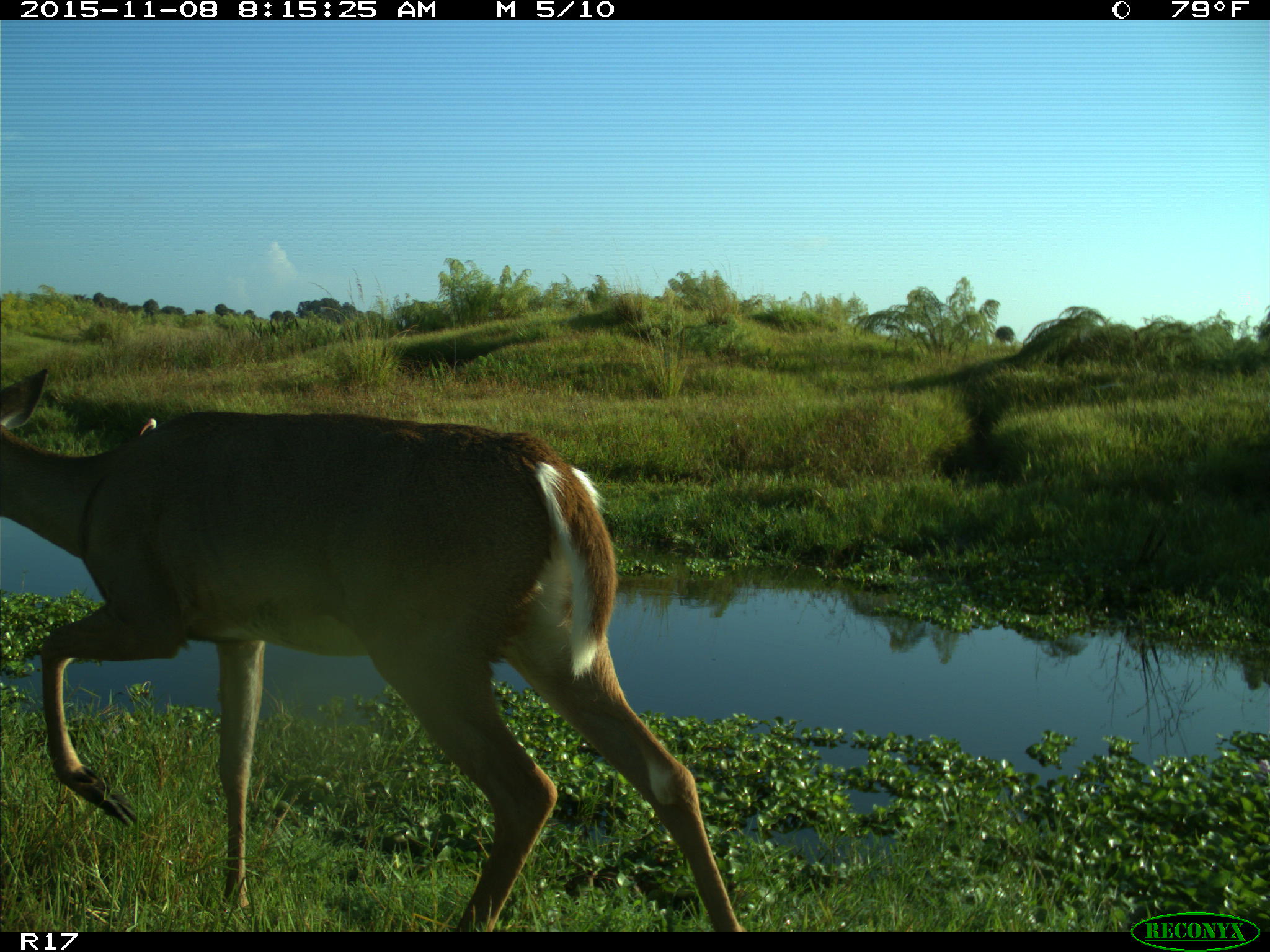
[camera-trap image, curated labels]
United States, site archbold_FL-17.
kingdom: Animalia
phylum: Chordata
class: Mammalia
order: Artiodactyla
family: Cervidae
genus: Odocoileus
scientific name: Odocoileus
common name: deer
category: unidentified deer